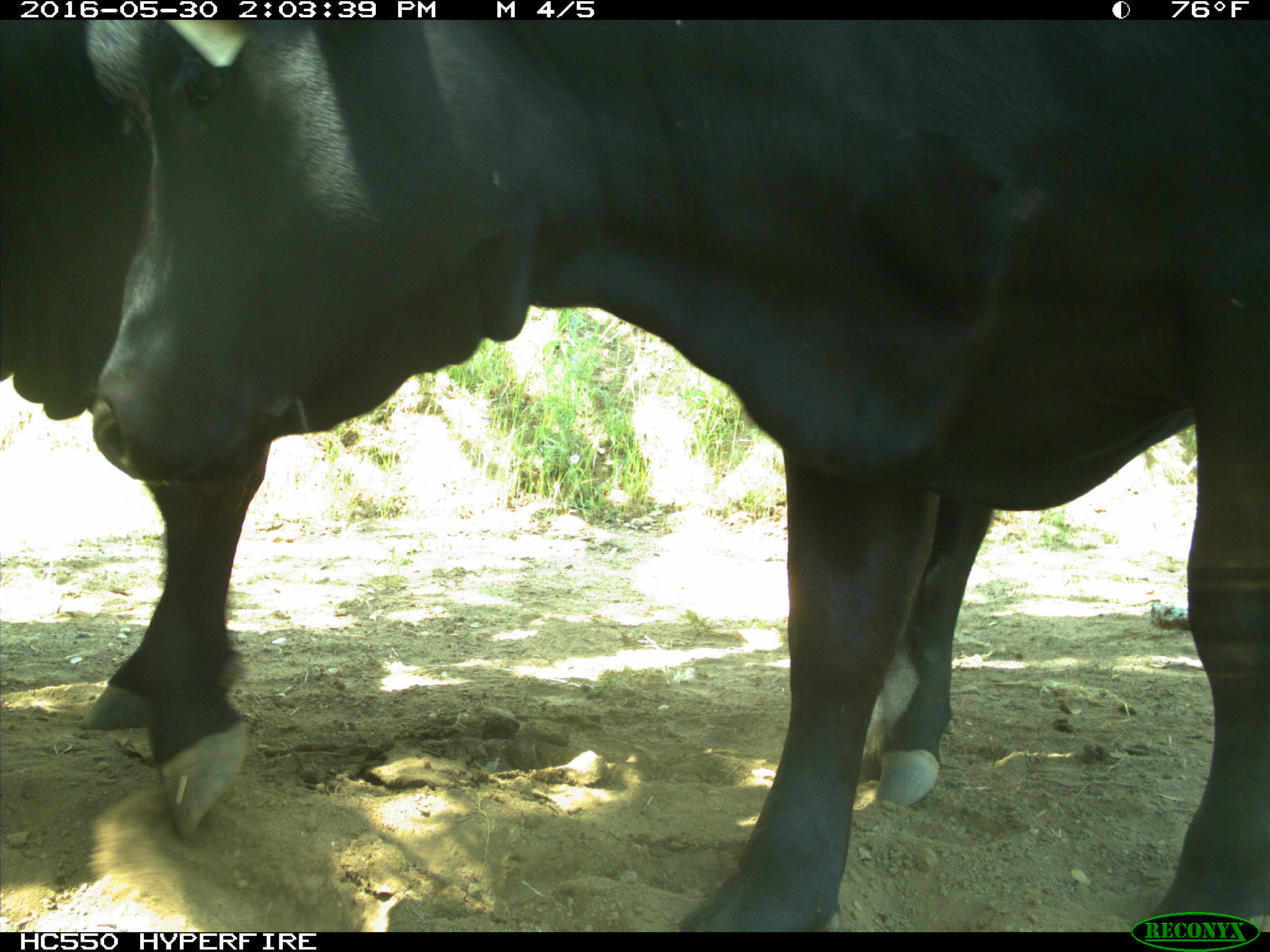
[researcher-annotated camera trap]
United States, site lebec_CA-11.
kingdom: Animalia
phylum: Chordata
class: Mammalia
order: Artiodactyla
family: Bovidae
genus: Bos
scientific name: Bos taurus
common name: domestic cow